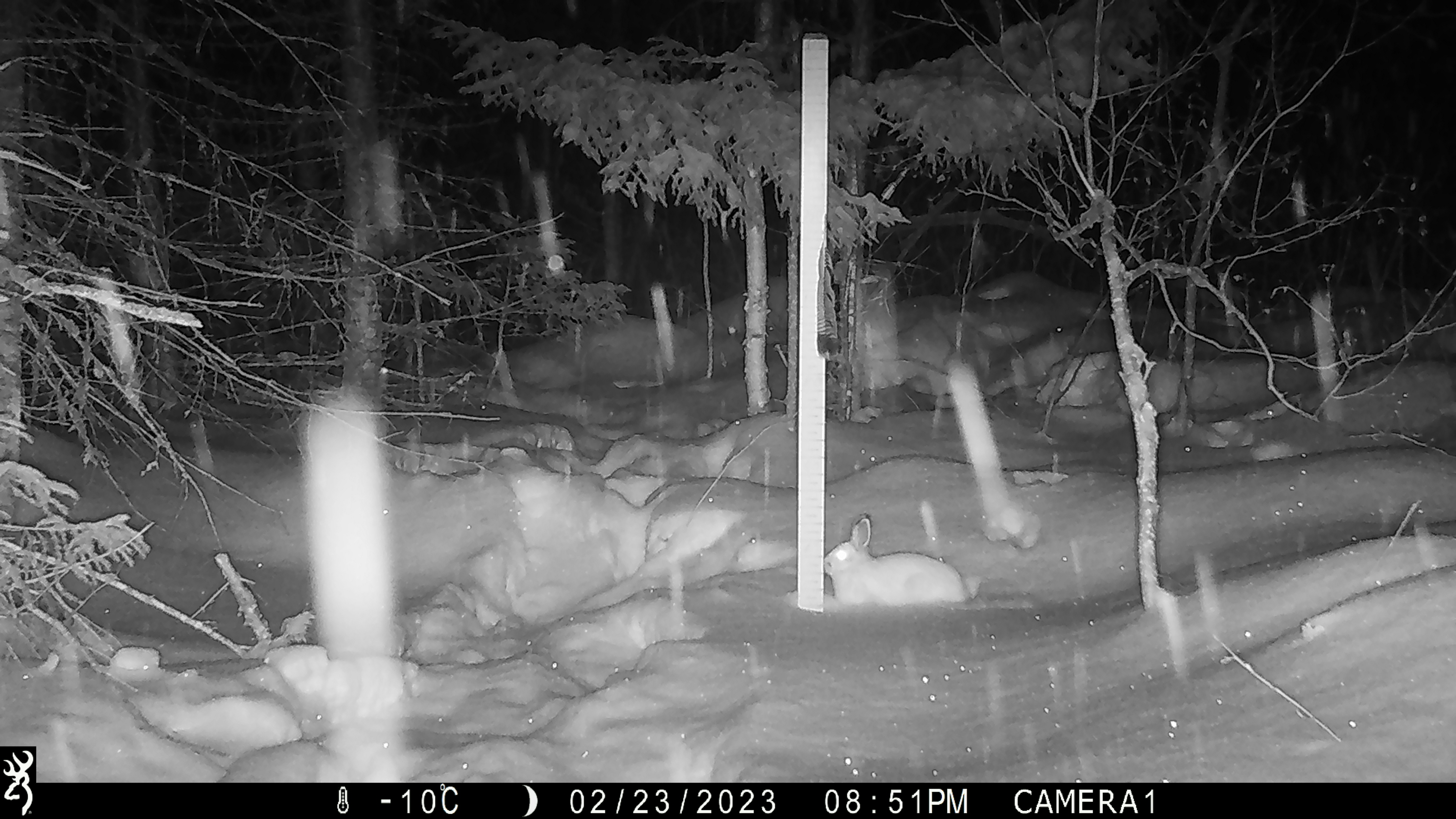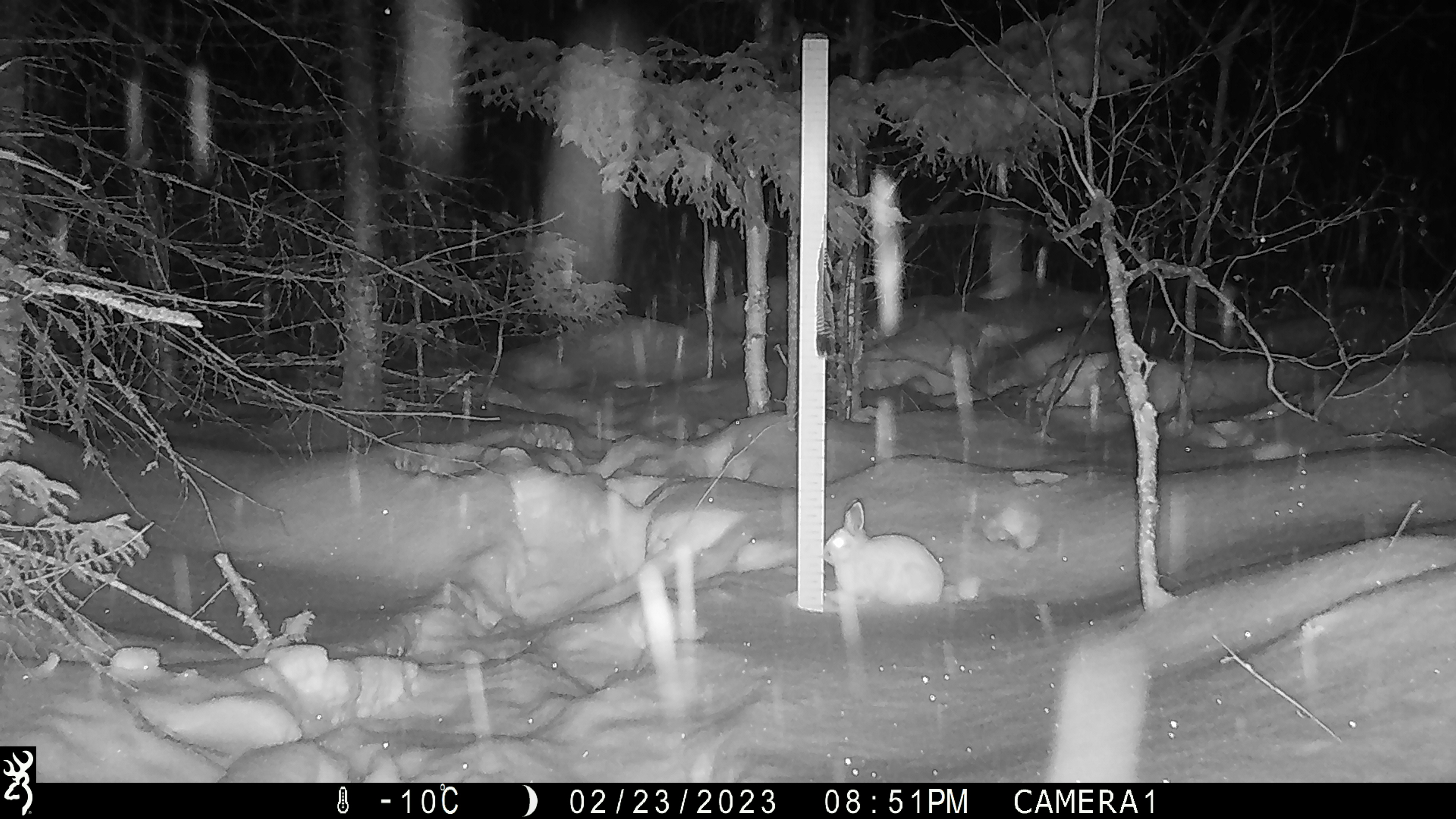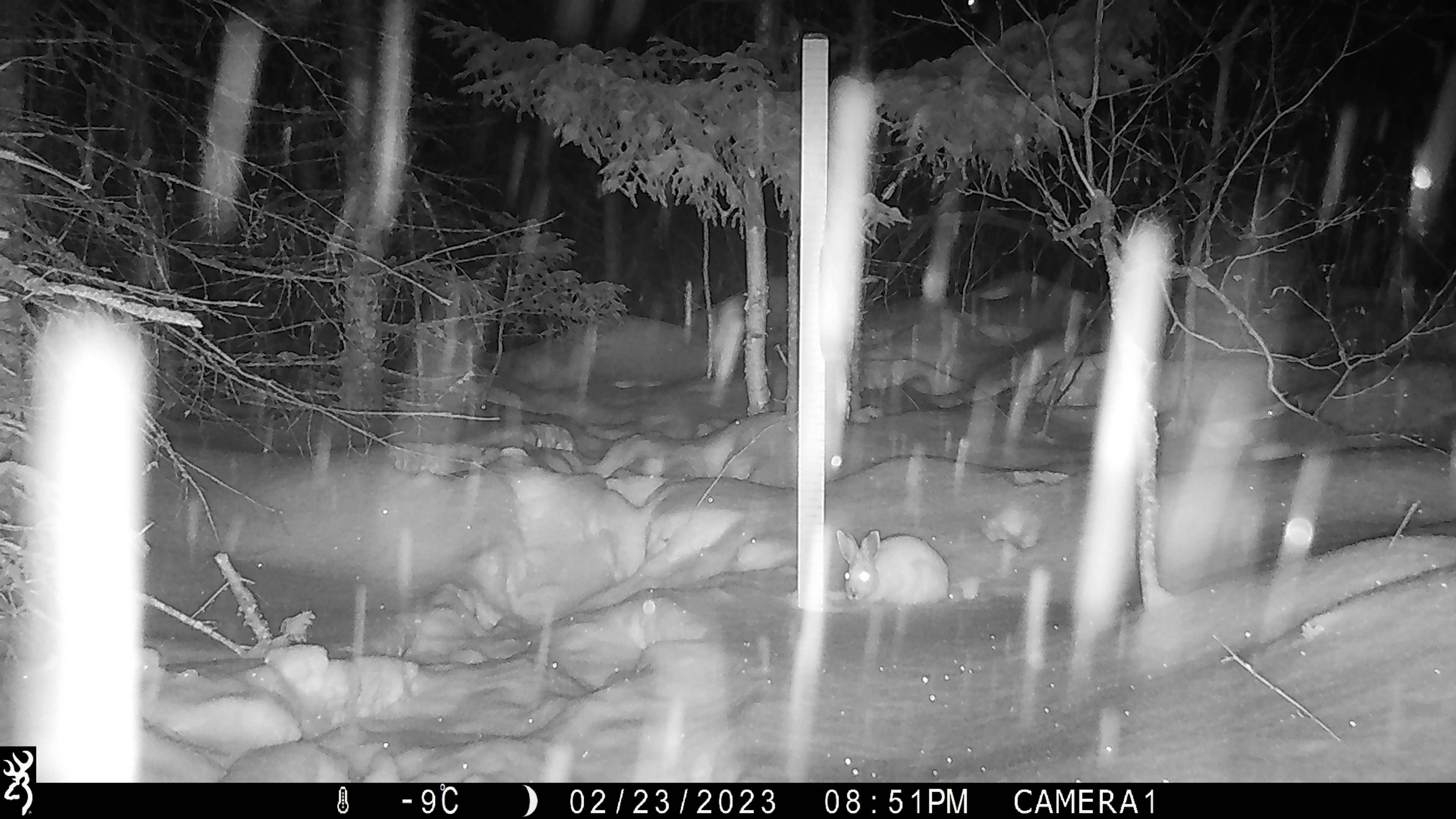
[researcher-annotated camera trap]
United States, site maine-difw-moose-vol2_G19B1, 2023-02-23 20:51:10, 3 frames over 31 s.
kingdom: Animalia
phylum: Chordata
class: Mammalia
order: Lagomorpha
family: Leporidae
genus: Lepus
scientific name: Lepus americanus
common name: snowshoe hare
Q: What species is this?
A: Snowshoe hare (Lepus americanus).